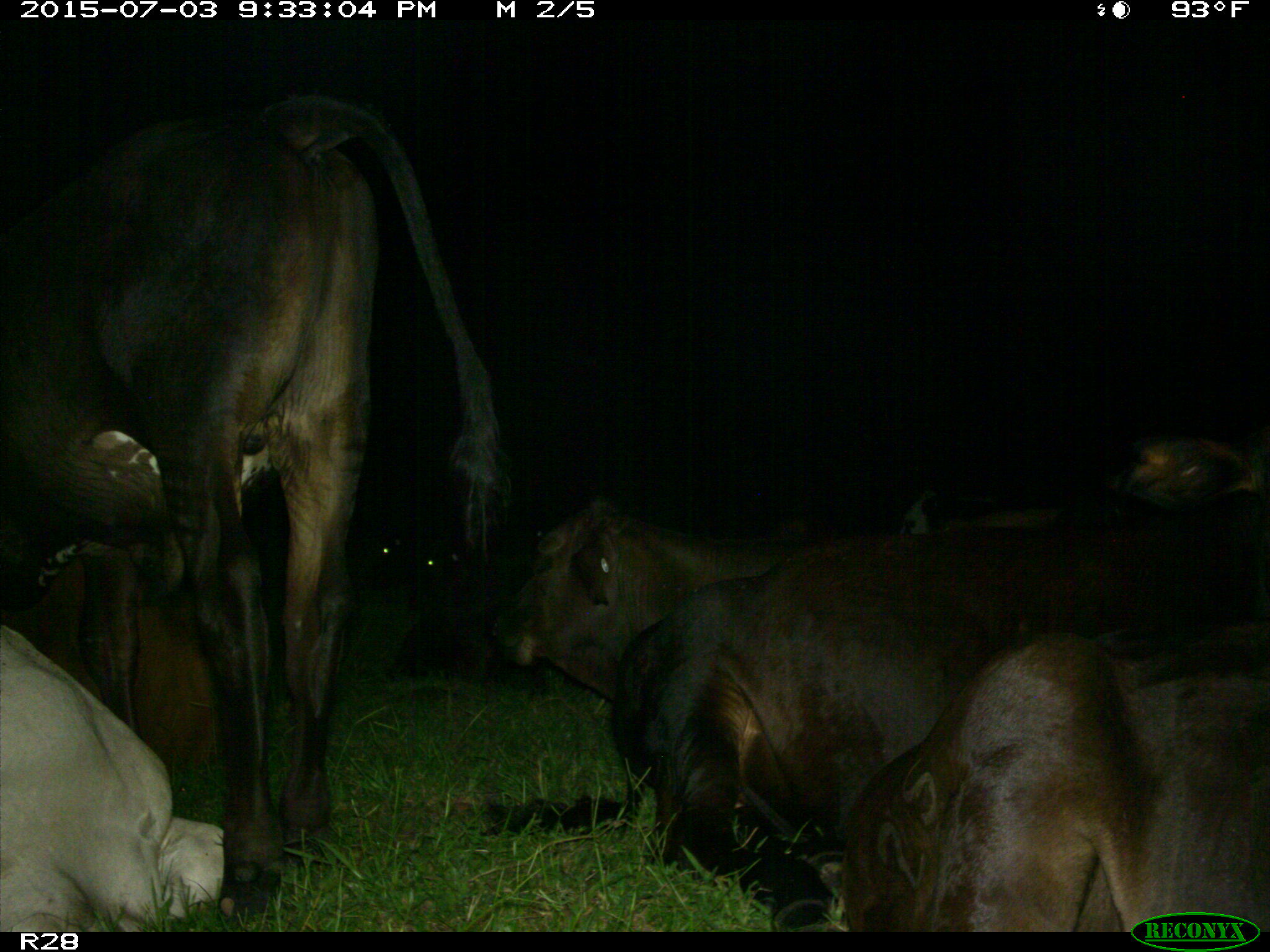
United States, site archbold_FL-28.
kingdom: Animalia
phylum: Chordata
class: Mammalia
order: Artiodactyla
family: Bovidae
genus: Bos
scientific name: Bos taurus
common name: domestic cow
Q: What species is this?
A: Bos taurus (domestic cow).